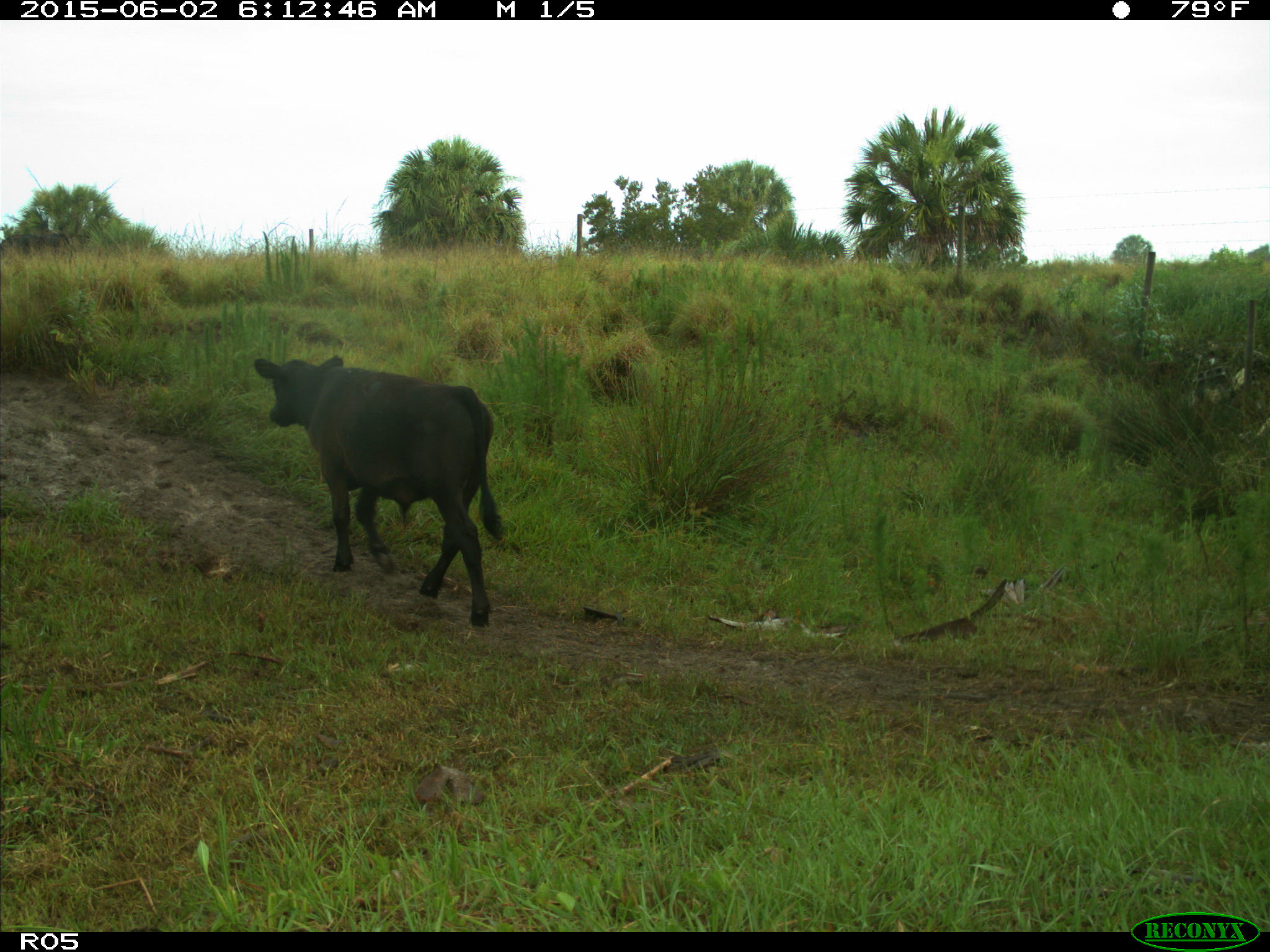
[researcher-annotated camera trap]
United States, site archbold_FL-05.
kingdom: Animalia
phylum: Chordata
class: Mammalia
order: Artiodactyla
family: Bovidae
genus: Bos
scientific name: Bos taurus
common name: domestic cow